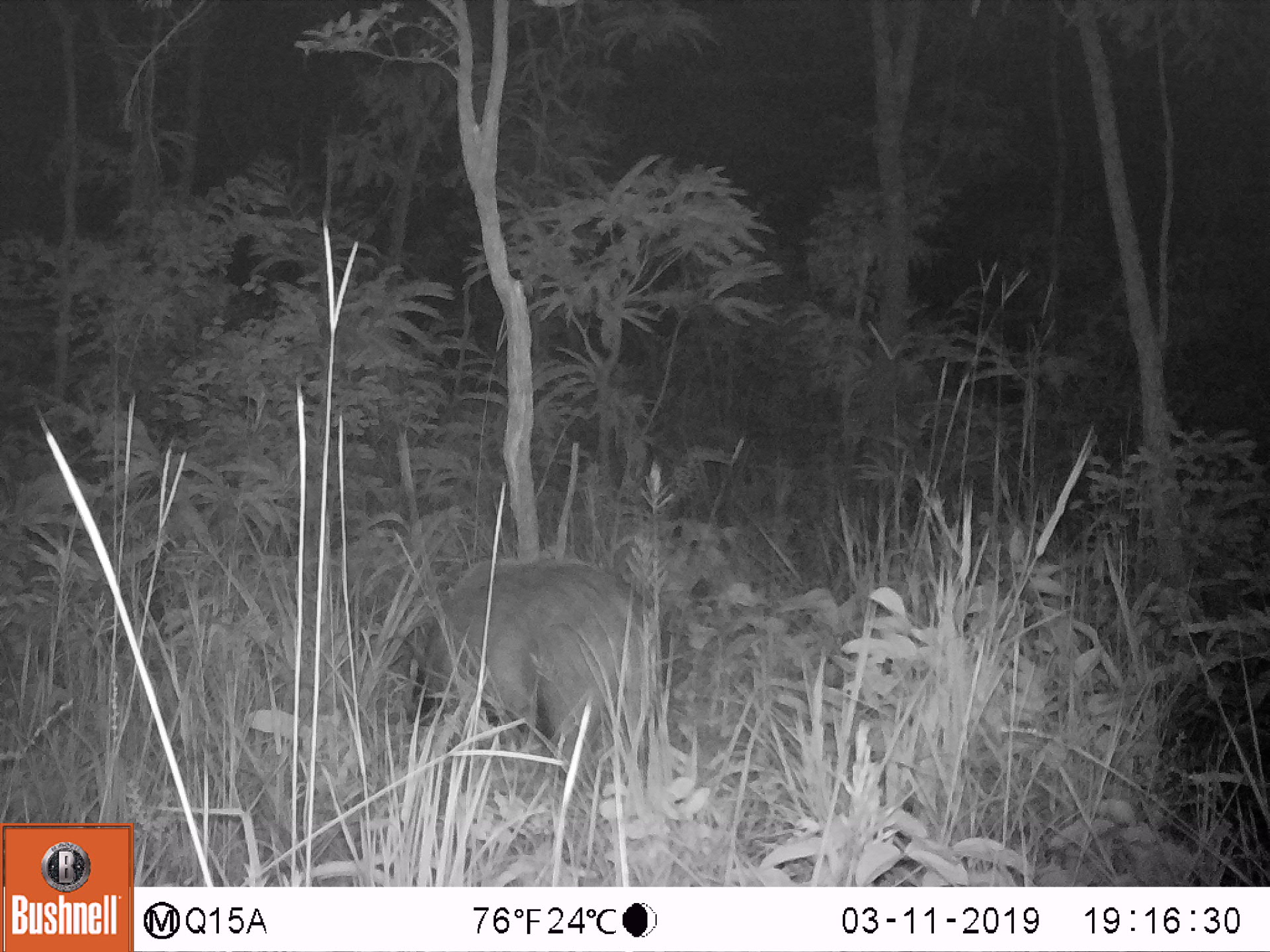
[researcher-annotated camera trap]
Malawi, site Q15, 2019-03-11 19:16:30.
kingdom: Animalia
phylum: Chordata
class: Mammalia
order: Artiodactyla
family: Suidae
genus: Potamochoerus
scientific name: Potamochoerus larvatus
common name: bushpig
Bushpig (Potamochoerus larvatus), count 1.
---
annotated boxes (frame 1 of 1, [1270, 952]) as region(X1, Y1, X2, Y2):
bushpig: region(394, 546, 663, 774)